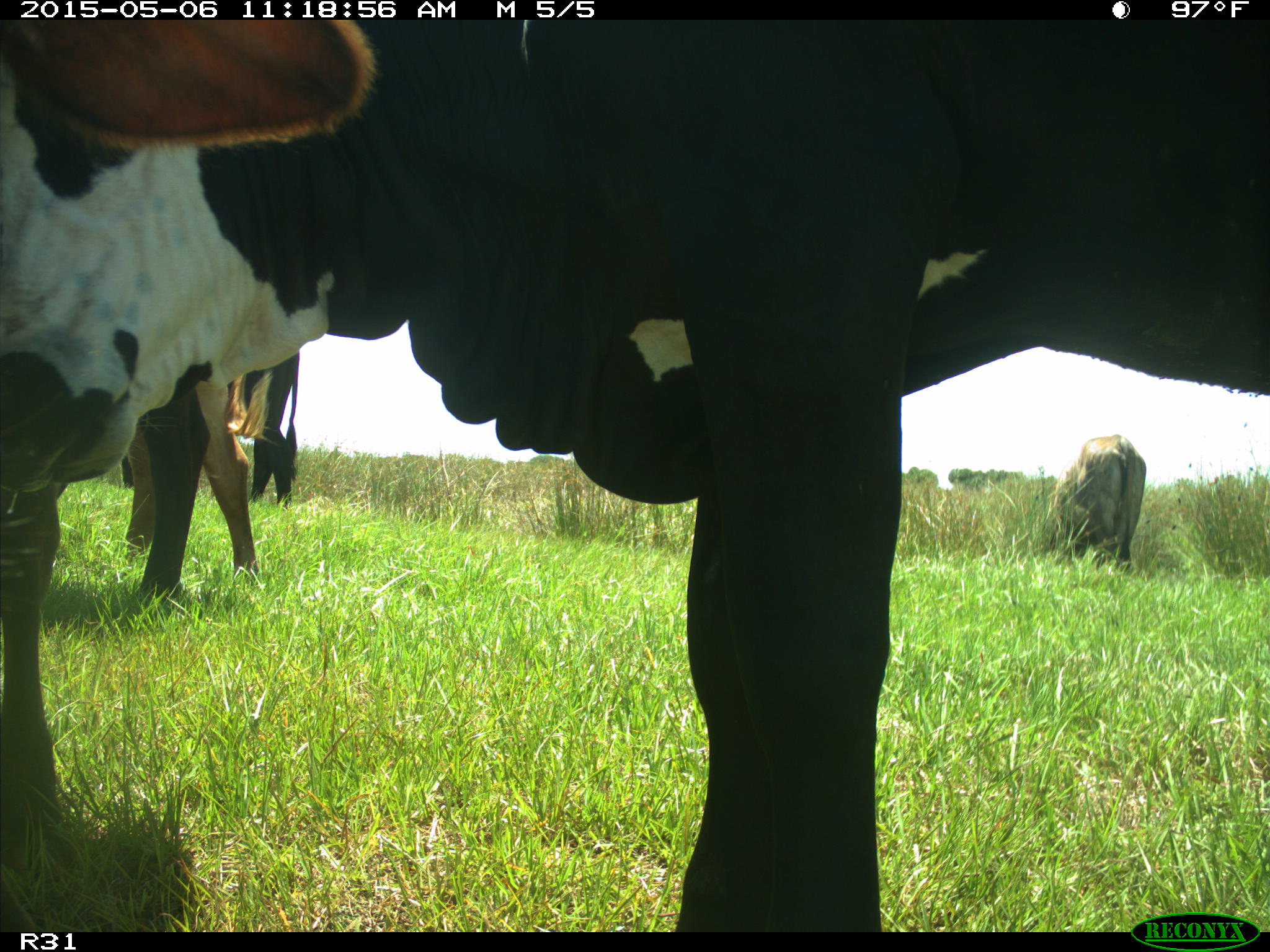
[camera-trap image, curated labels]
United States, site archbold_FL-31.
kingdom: Animalia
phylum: Chordata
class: Mammalia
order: Artiodactyla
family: Bovidae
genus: Bos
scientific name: Bos taurus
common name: domestic cow